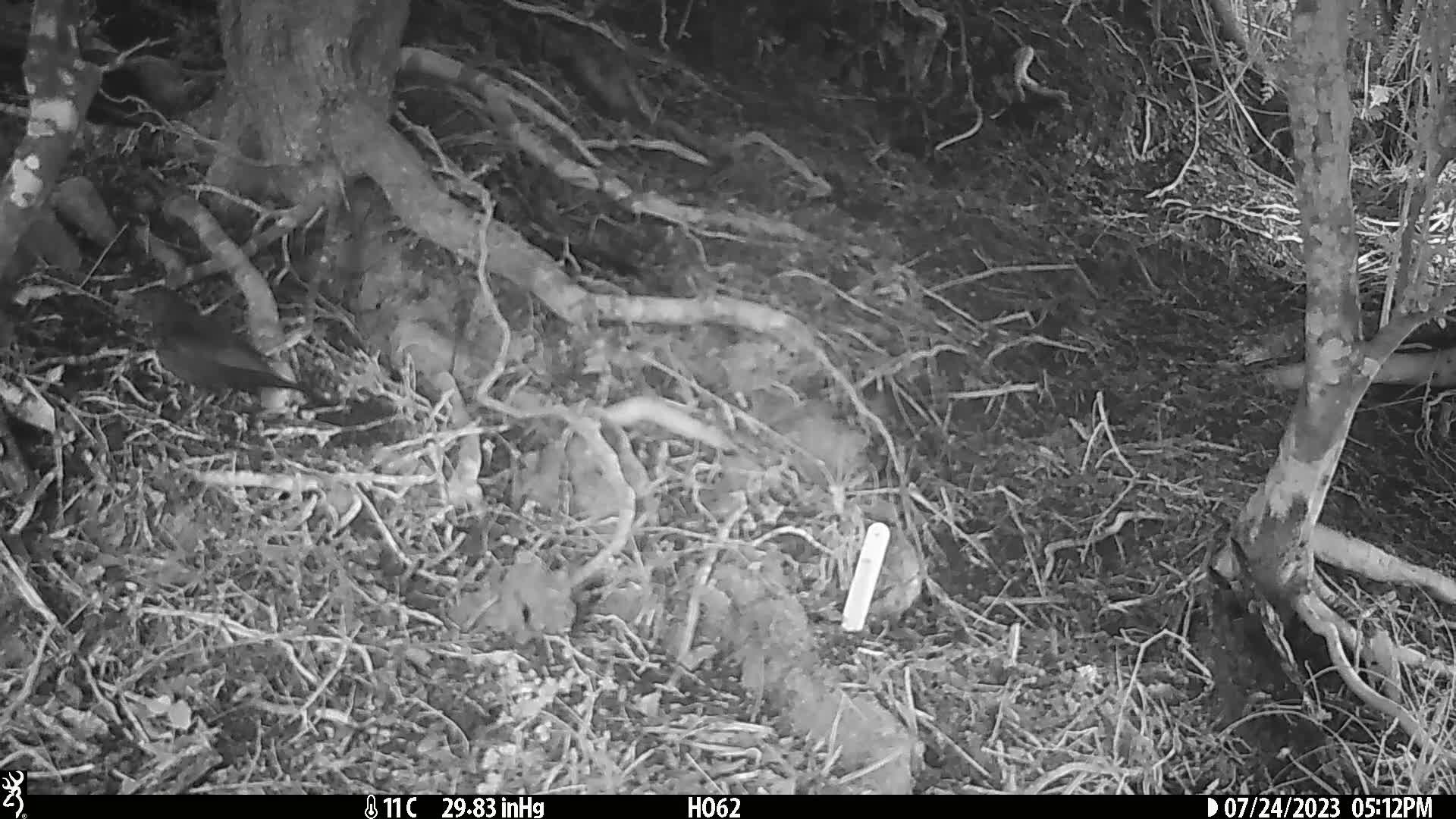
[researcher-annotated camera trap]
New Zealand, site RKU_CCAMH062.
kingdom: Animalia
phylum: Chordata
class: Aves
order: Passeriformes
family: Turdidae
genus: Turdus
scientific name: Turdus merula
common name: eurasian blackbird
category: blackbird